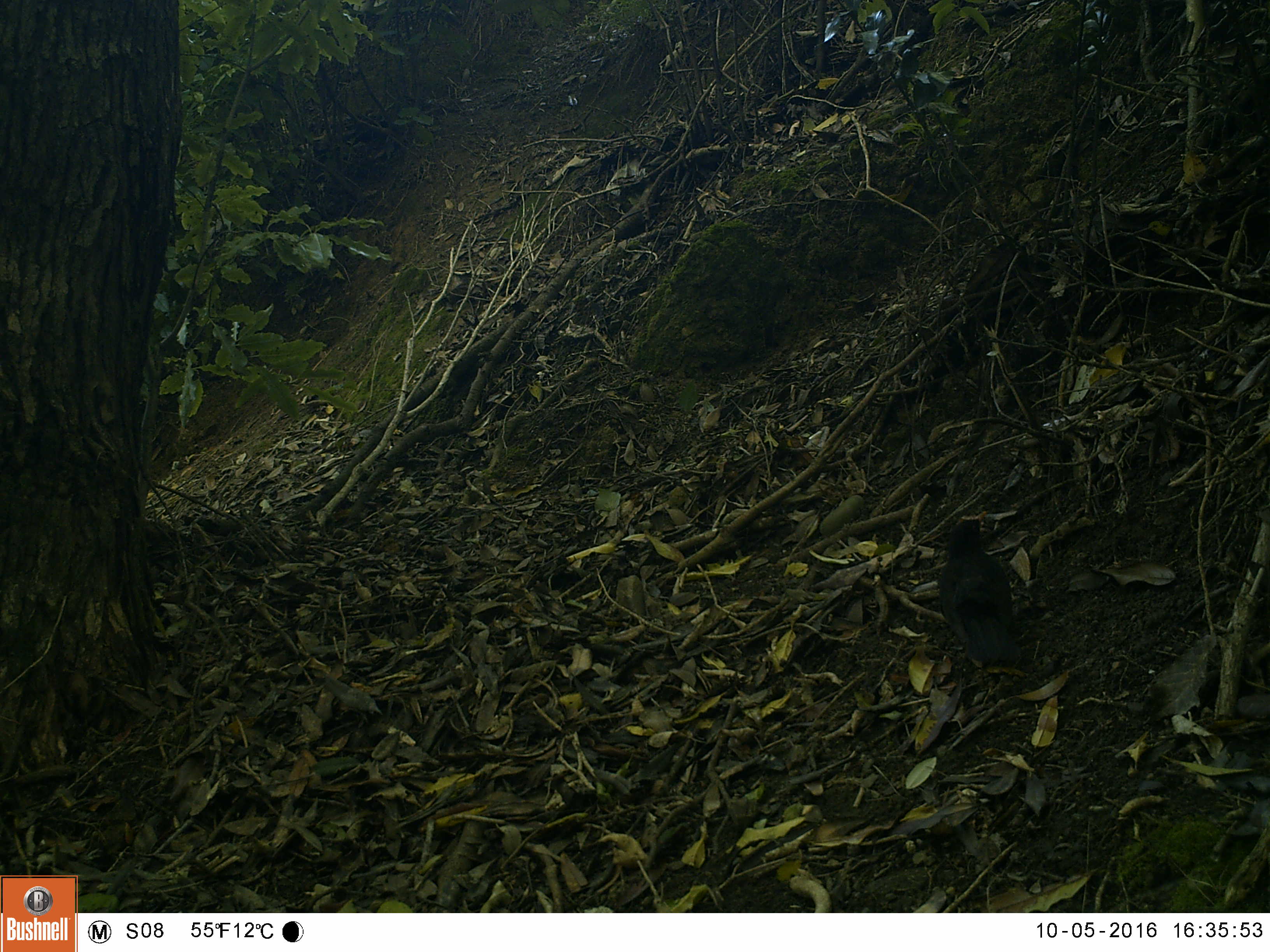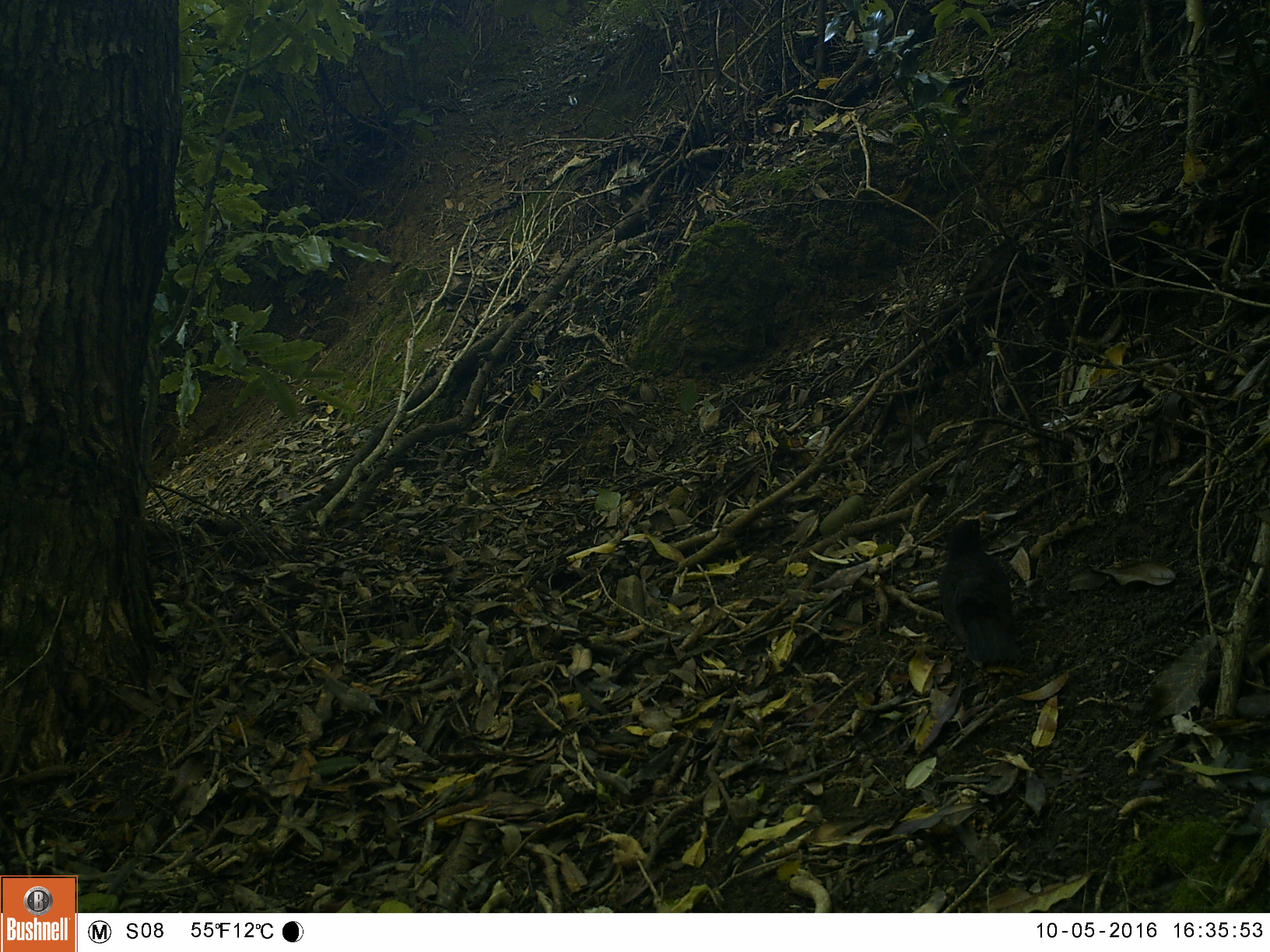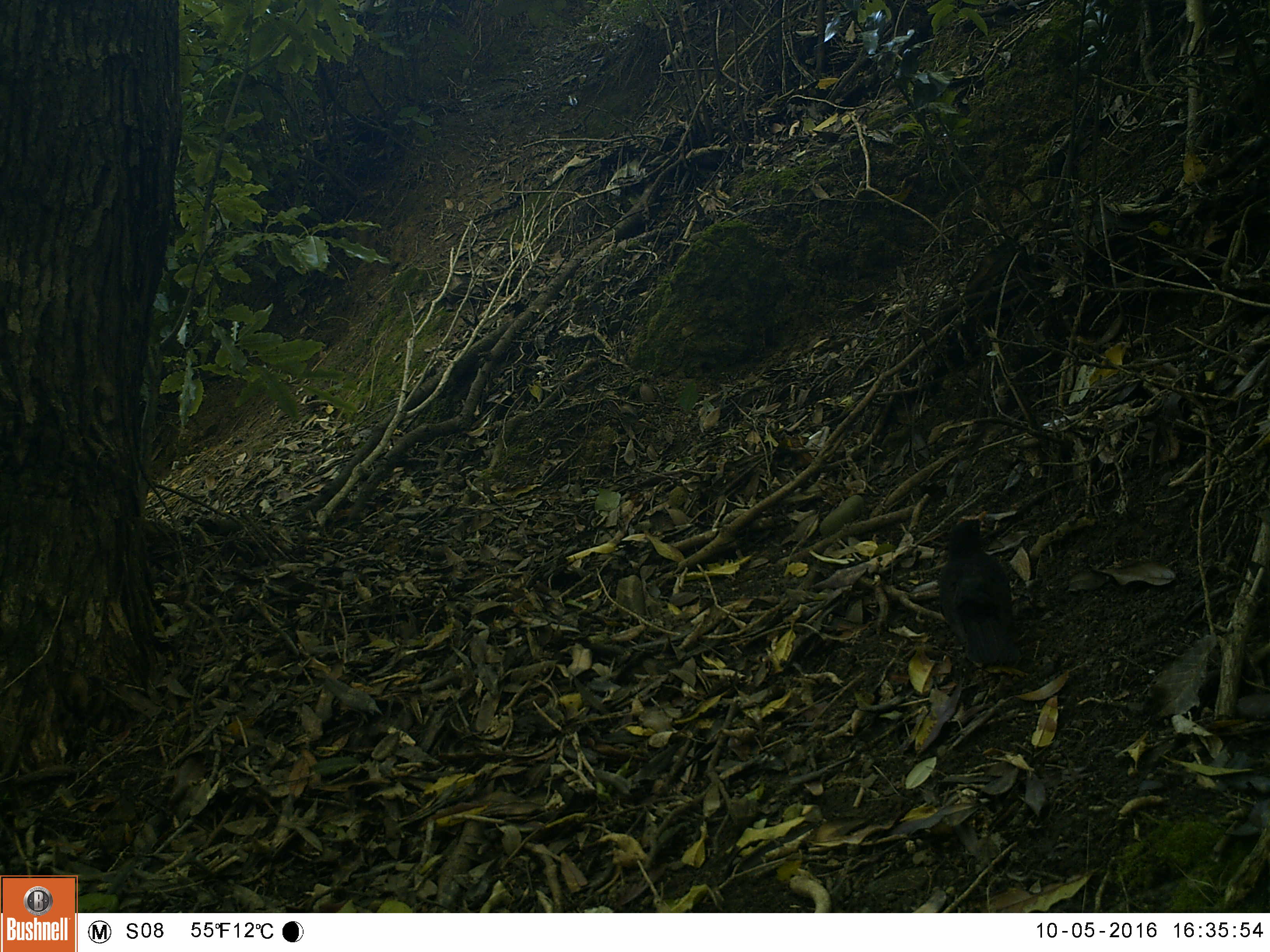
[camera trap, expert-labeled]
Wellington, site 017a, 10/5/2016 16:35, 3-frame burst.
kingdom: Animalia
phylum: Chordata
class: Aves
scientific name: Aves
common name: bird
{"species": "bird (Aves)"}